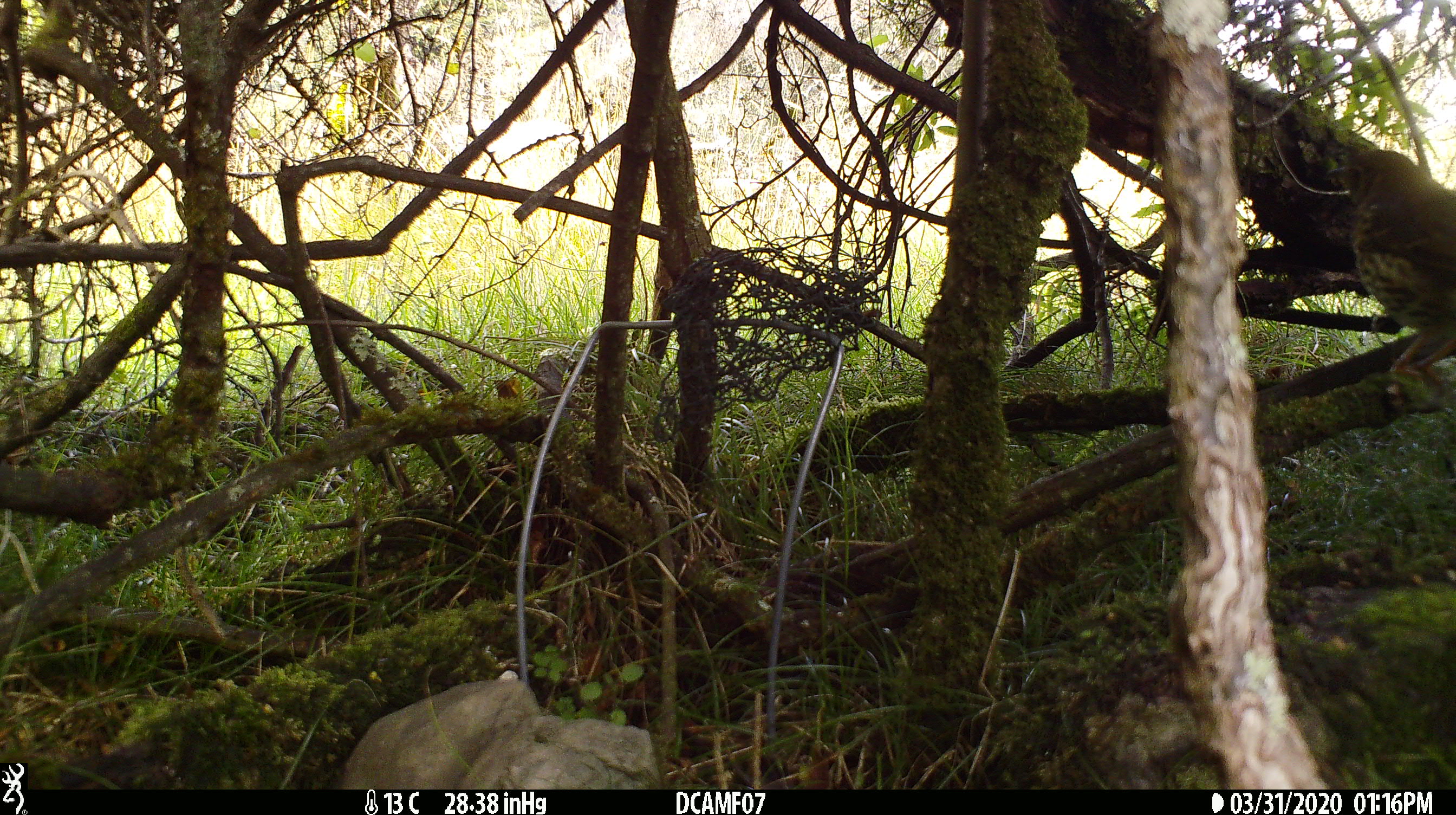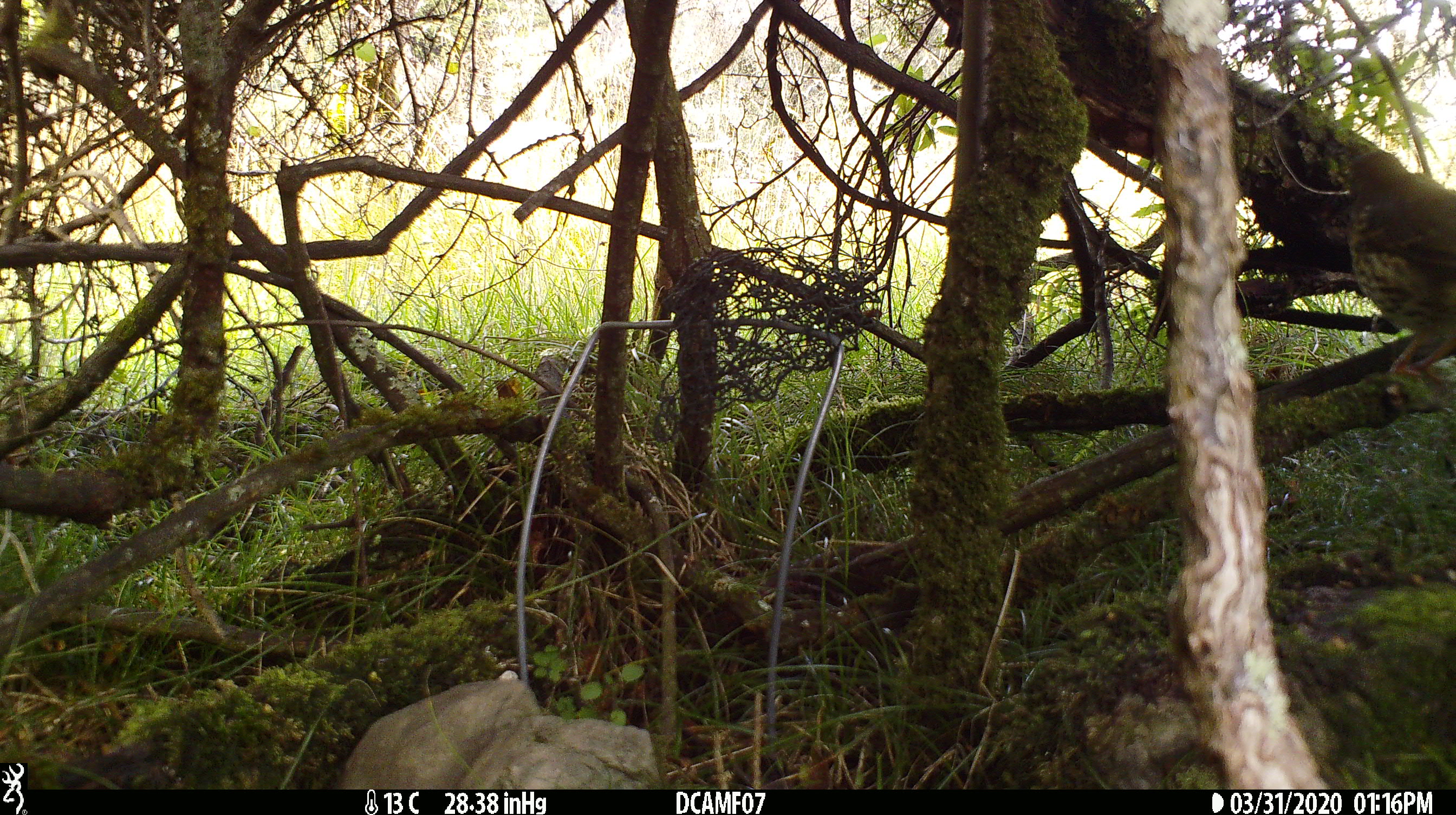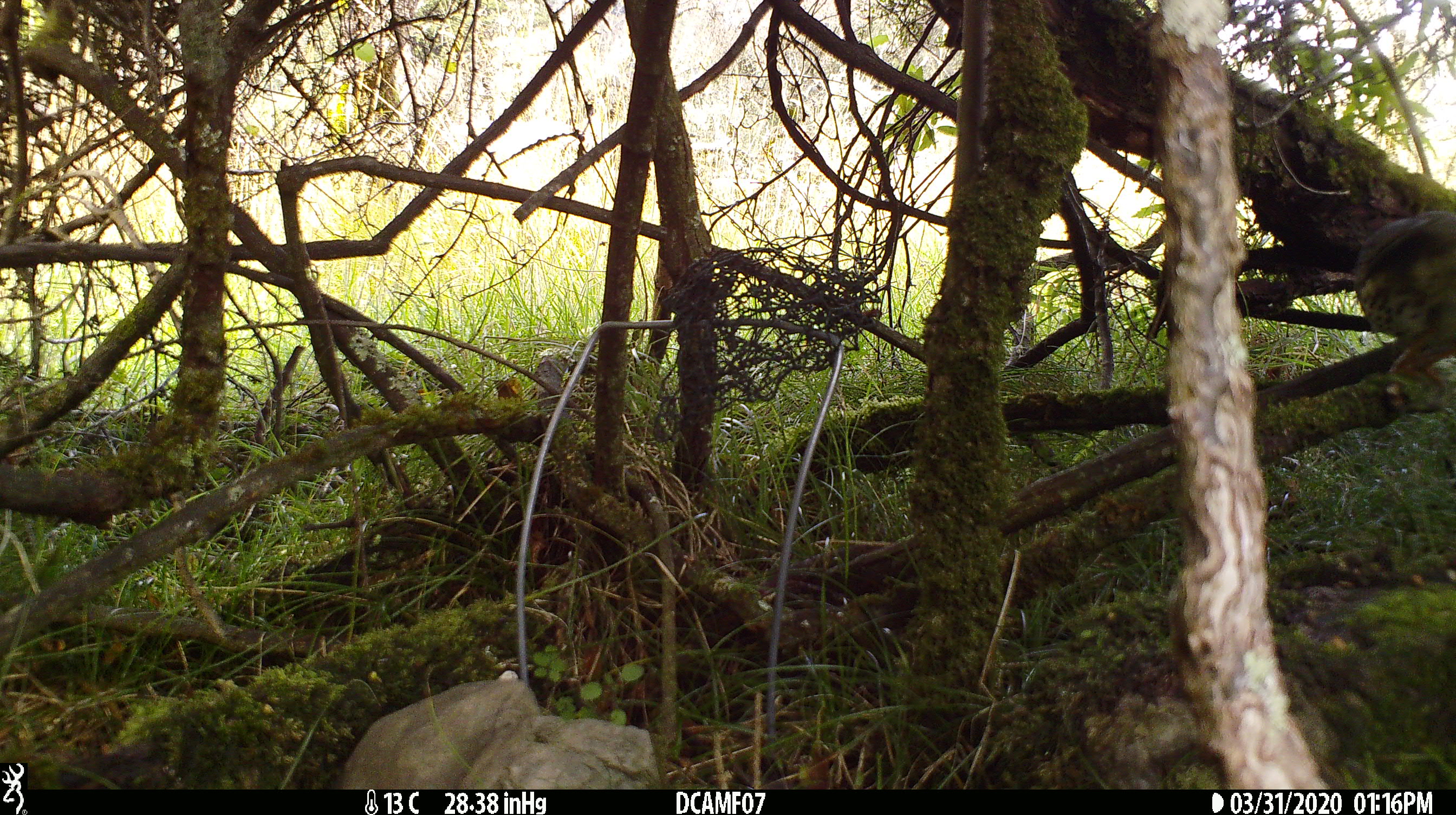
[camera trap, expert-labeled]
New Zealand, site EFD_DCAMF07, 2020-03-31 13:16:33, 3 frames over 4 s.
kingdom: Animalia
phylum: Chordata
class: Aves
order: Passeriformes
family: Turdidae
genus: Turdus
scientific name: Turdus philomelos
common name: song thrush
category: thrush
Thrush (song thrush) (Turdus philomelos).